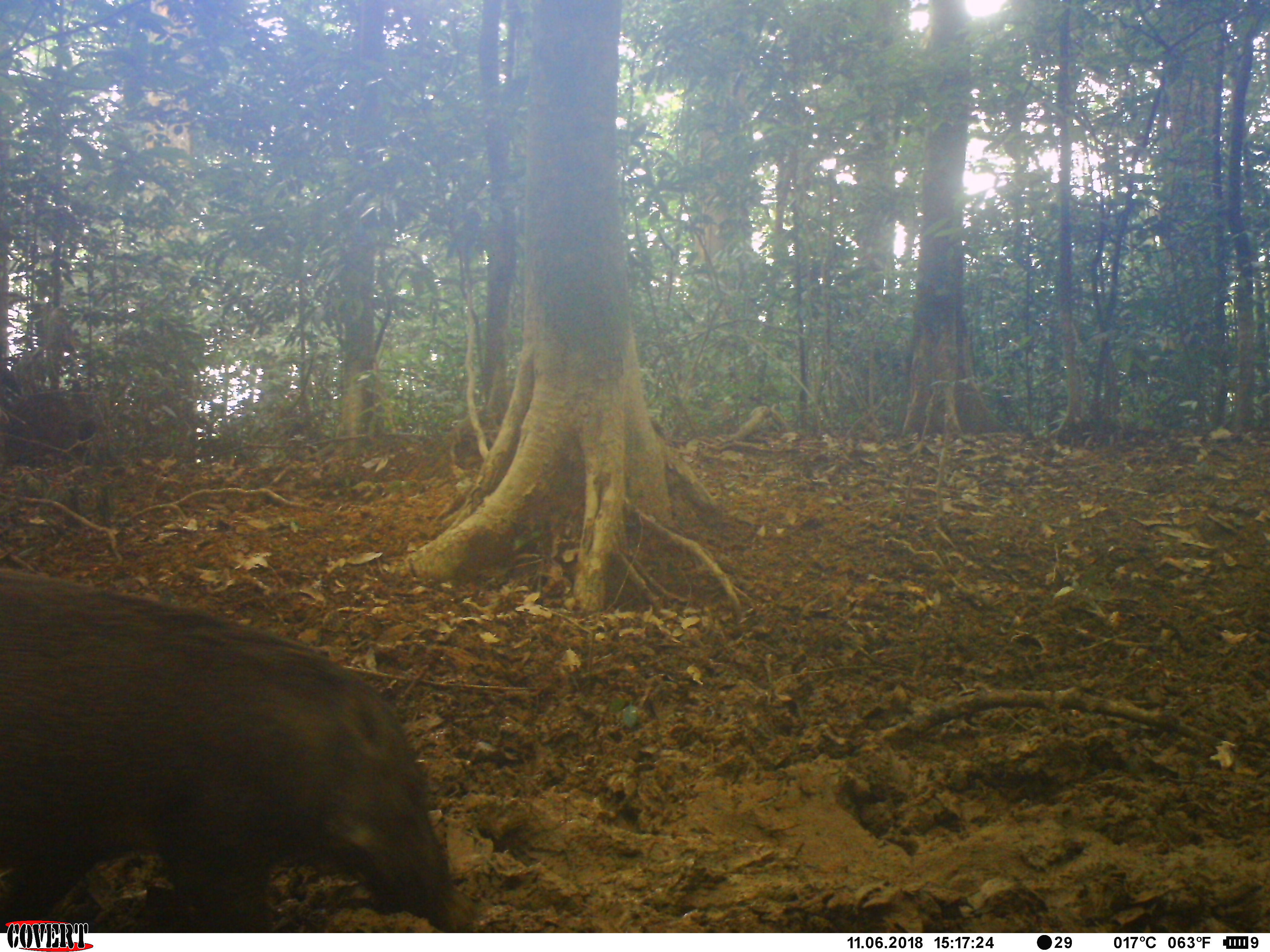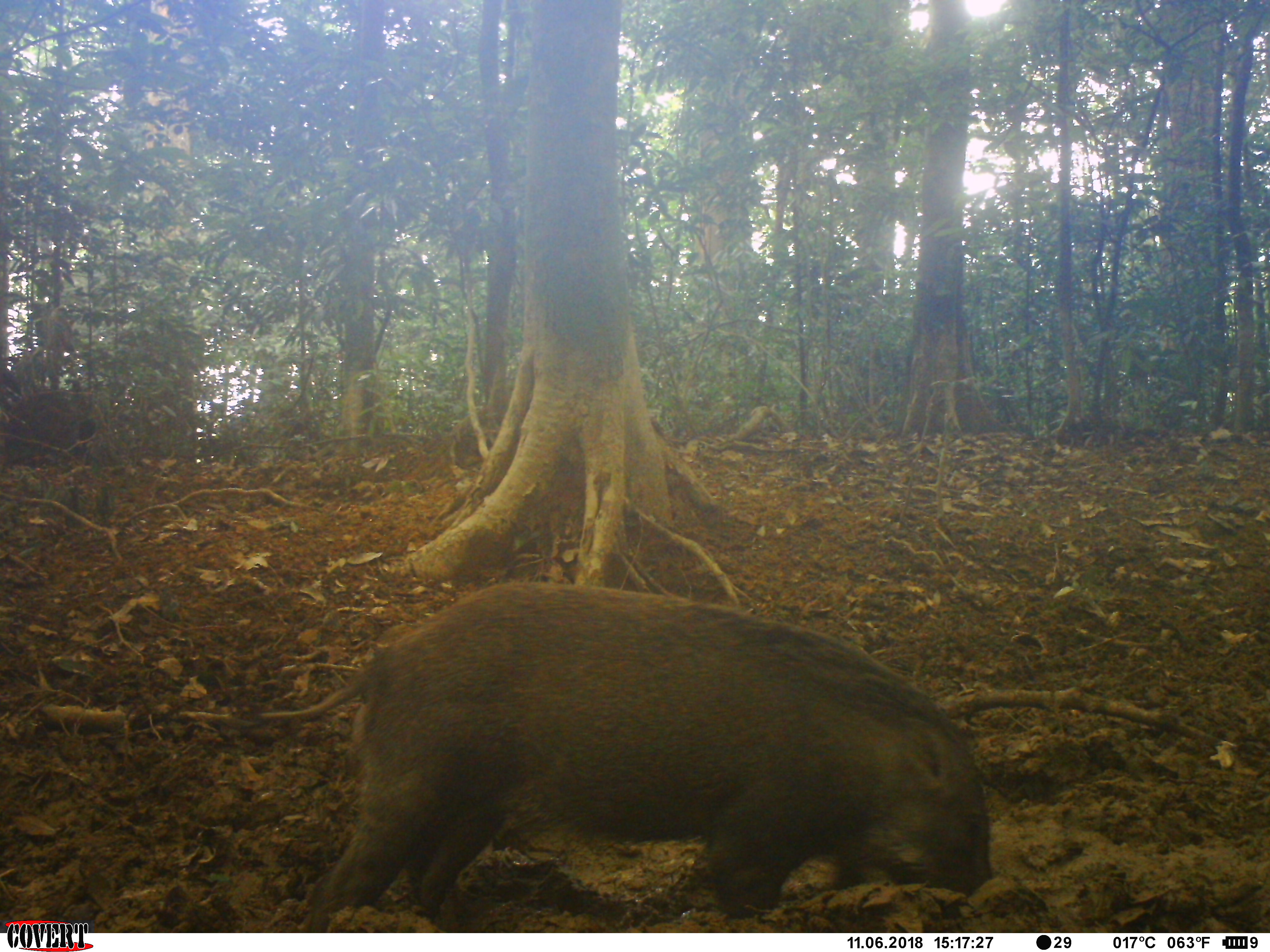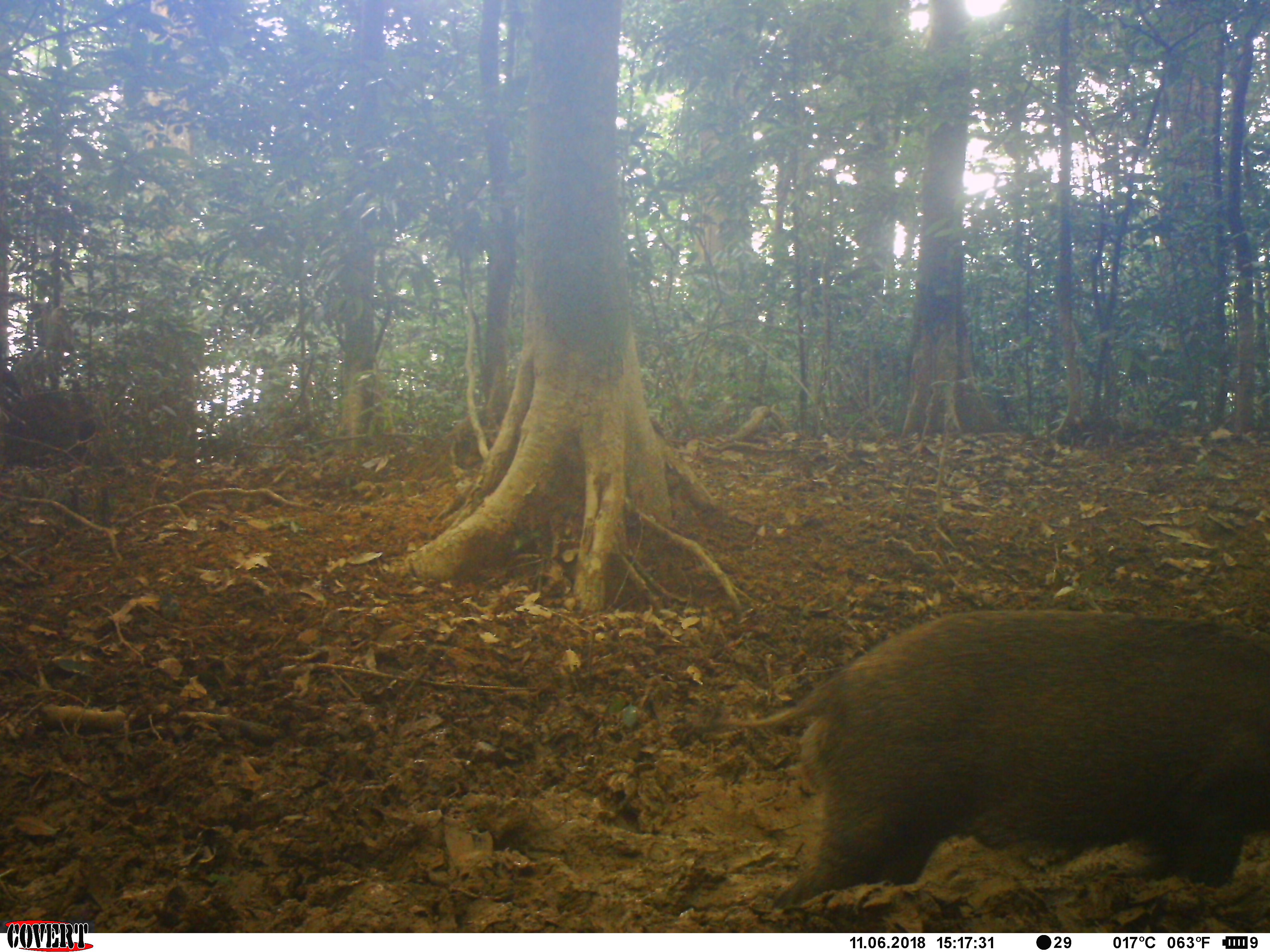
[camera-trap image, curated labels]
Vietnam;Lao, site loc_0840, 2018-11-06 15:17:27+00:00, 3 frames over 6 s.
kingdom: Animalia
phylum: Chordata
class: Mammalia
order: Artiodactyla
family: Suidae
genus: Sus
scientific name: Sus scrofa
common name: eurasian wild pig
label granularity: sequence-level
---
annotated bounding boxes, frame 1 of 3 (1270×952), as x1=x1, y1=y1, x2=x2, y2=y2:
eurasian wild pig: x1=0, y1=561, x2=474, y2=933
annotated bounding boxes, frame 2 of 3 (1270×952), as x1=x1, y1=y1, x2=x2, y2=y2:
eurasian wild pig: x1=259, y1=580, x2=995, y2=932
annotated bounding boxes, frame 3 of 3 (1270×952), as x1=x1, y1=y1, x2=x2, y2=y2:
eurasian wild pig: x1=711, y1=603, x2=1270, y2=912